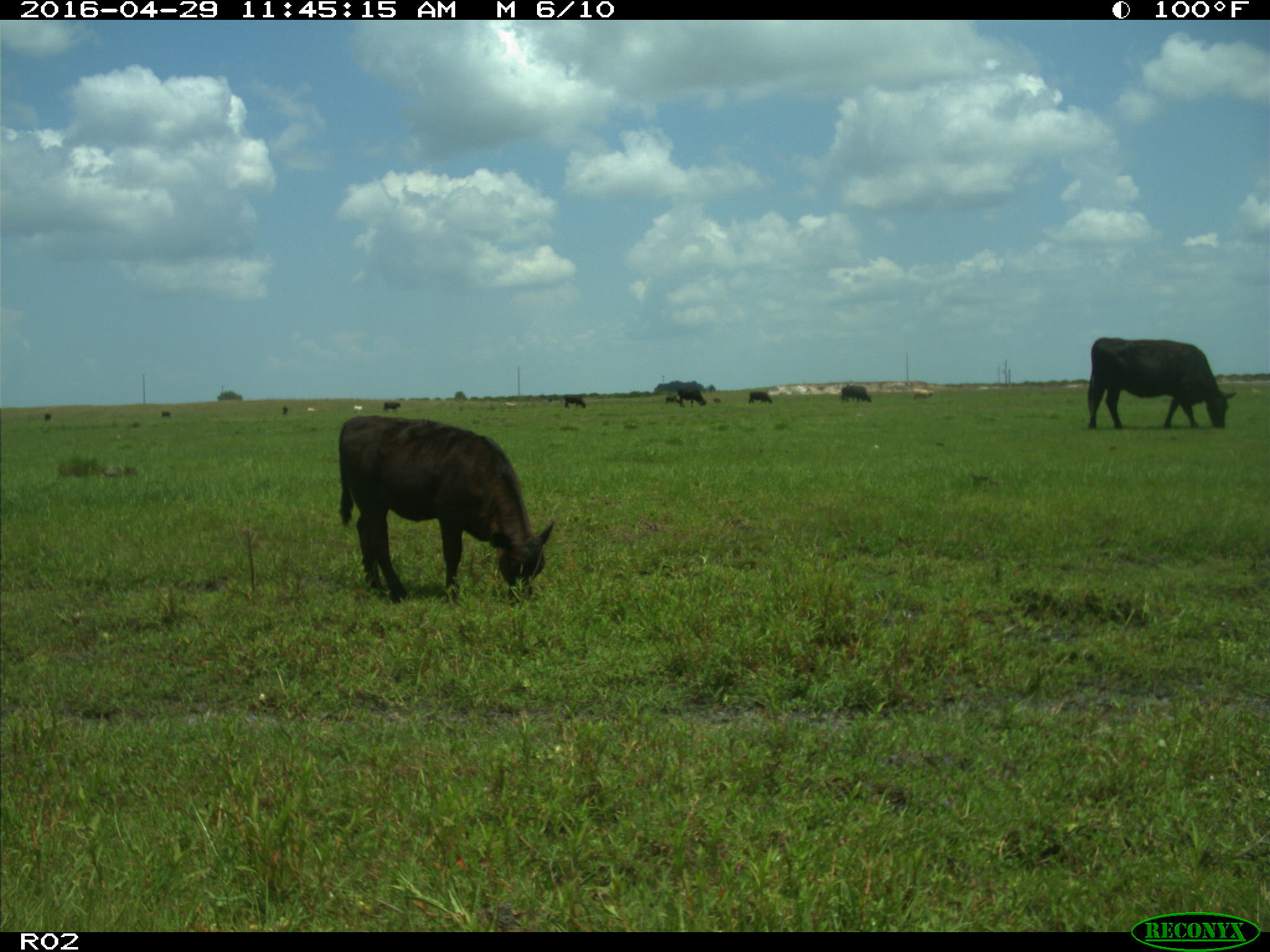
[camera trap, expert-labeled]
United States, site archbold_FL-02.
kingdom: Animalia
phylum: Chordata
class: Mammalia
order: Artiodactyla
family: Bovidae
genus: Bos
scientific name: Bos taurus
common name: domestic cow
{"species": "Bos taurus (domestic cow)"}